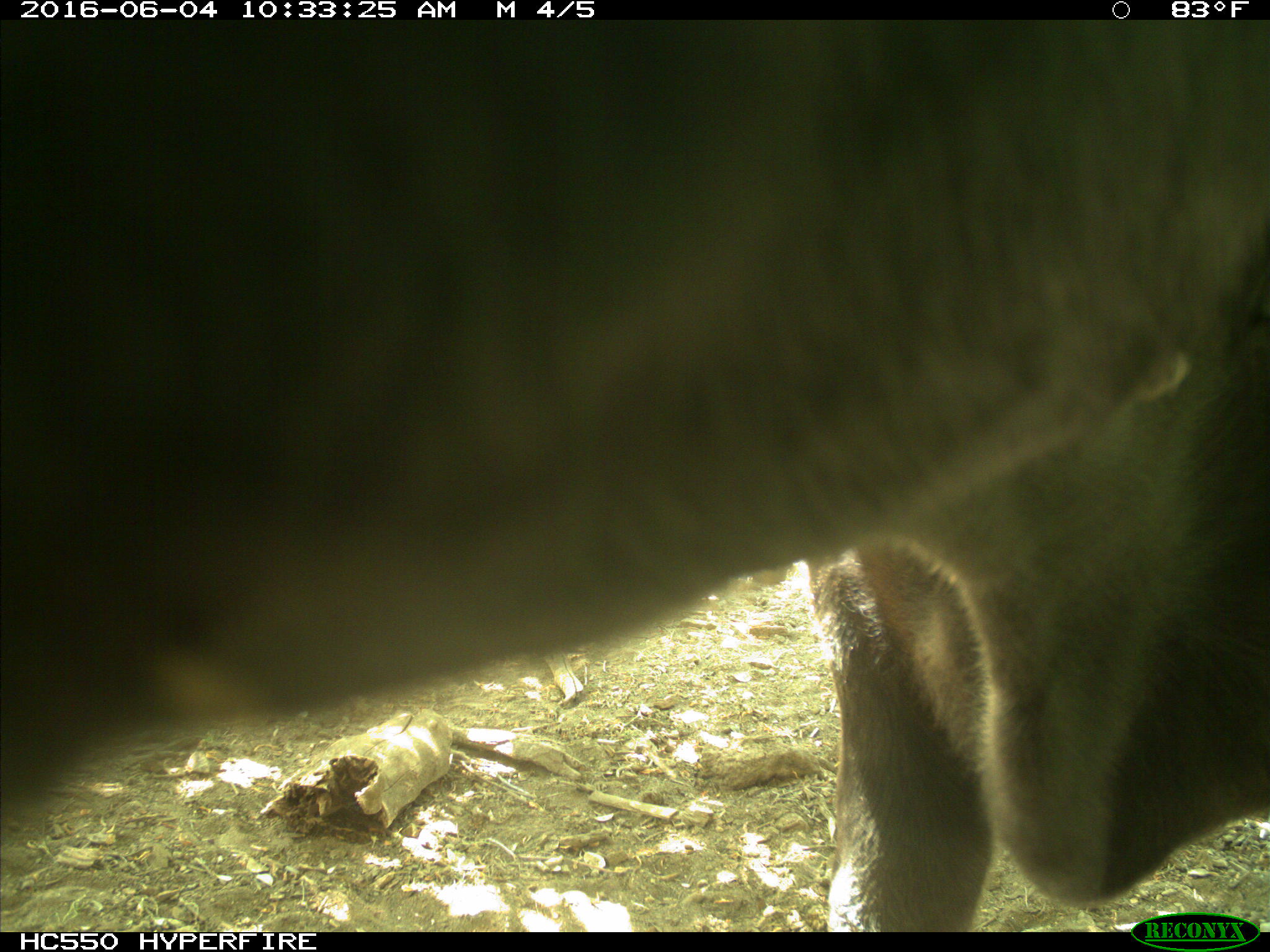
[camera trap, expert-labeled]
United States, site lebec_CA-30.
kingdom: Animalia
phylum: Chordata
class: Mammalia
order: Artiodactyla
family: Bovidae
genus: Bos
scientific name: Bos taurus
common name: domestic cow